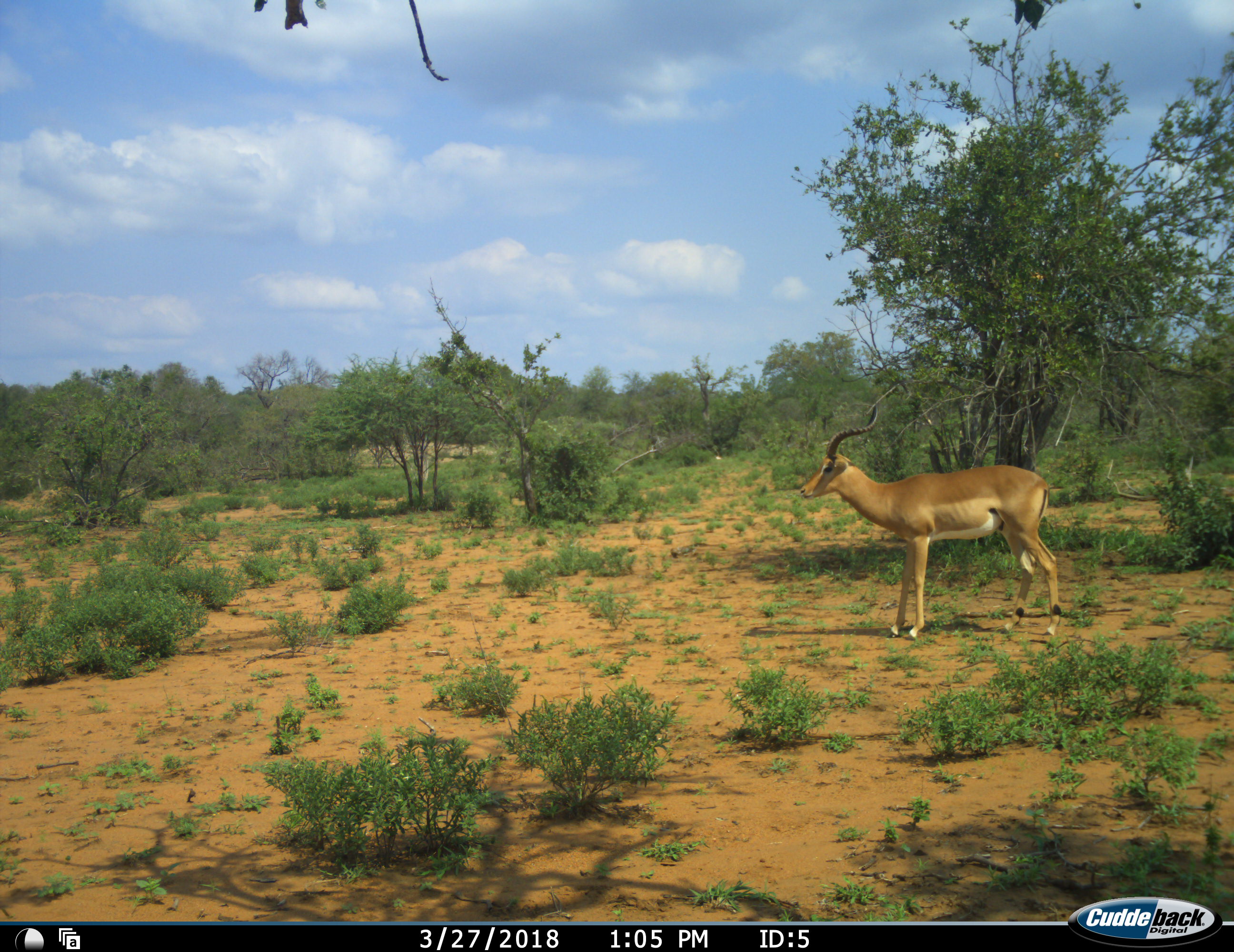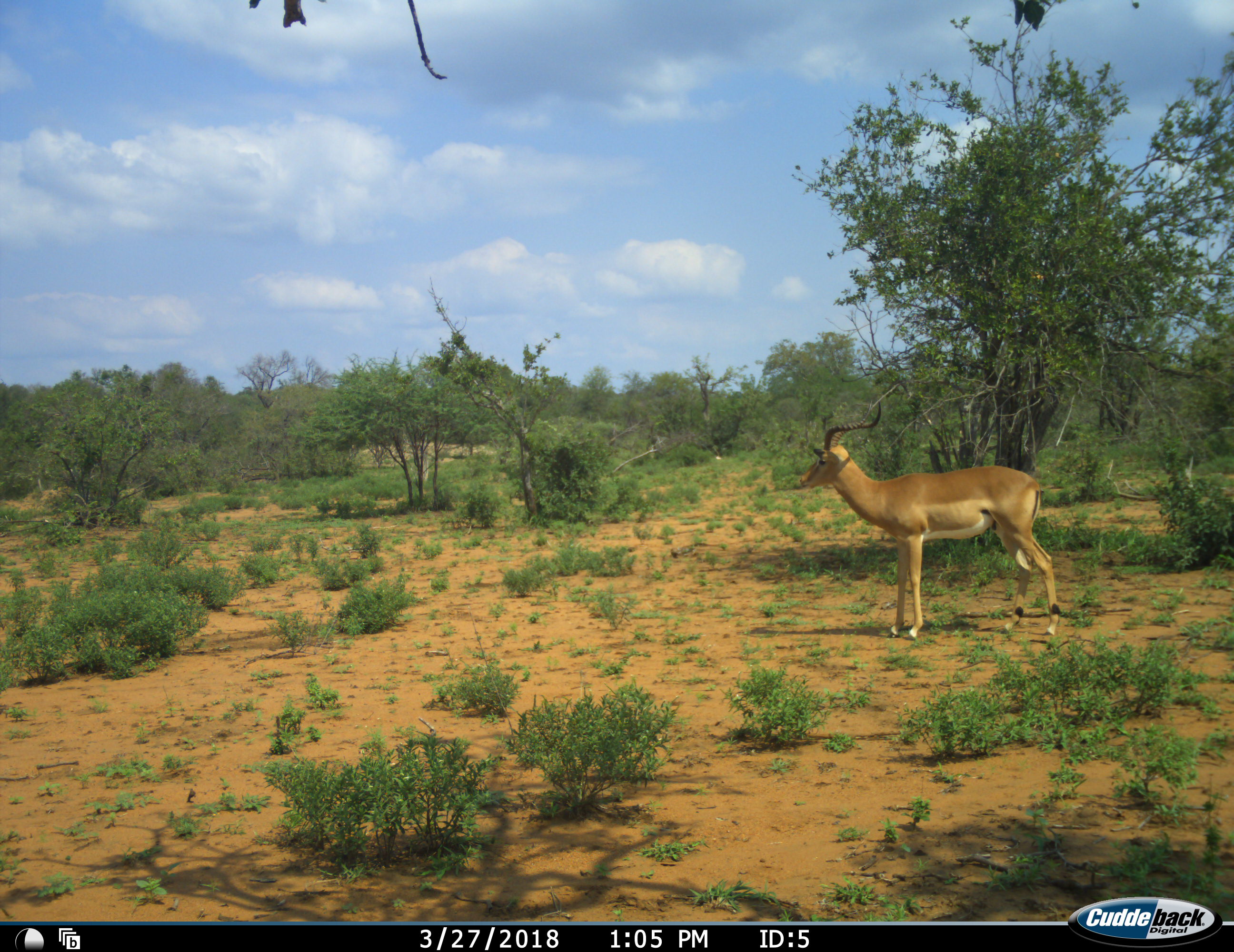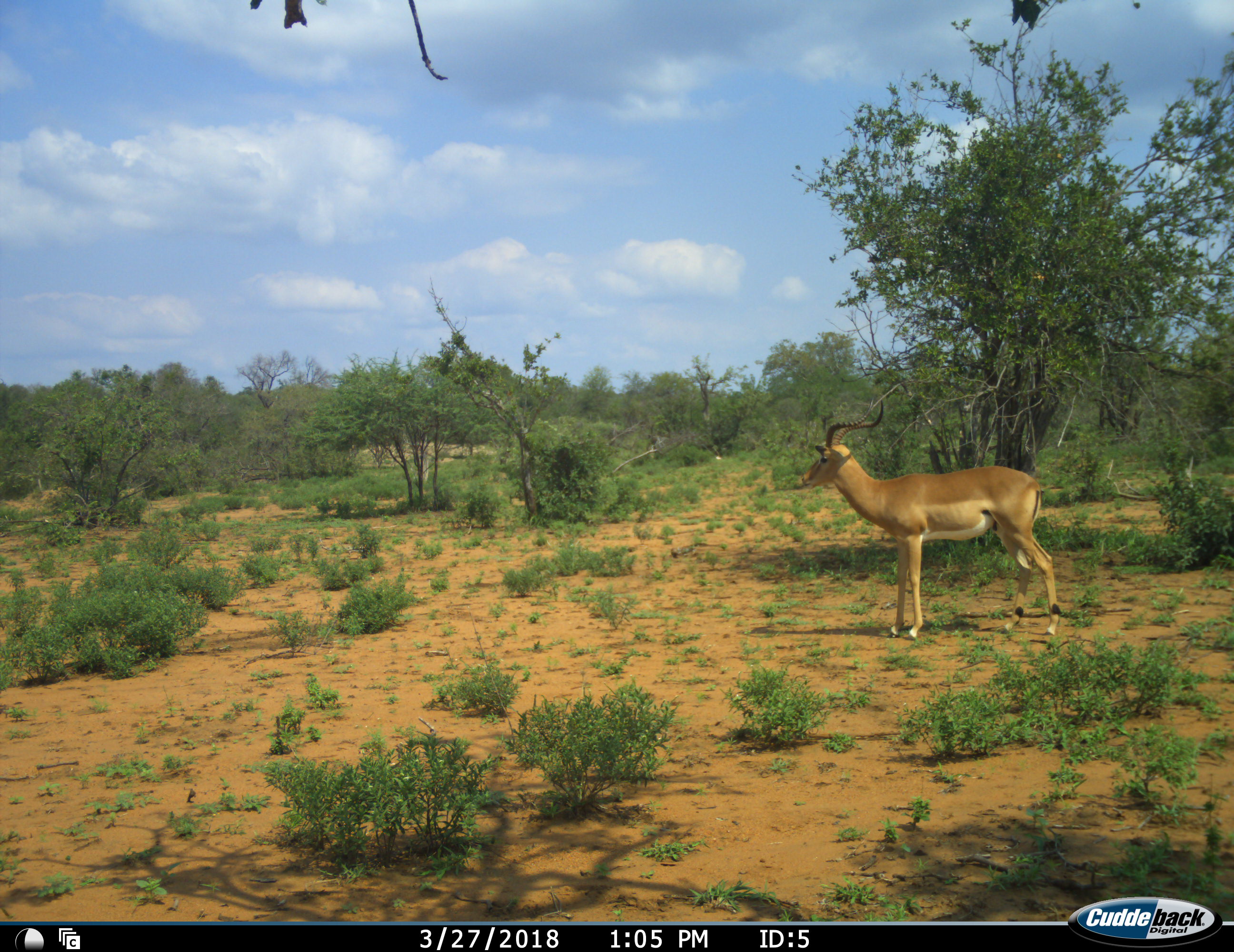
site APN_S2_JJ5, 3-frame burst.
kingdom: Animalia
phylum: Chordata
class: Mammalia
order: Artiodactyla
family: Bovidae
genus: Aepyceros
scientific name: Aepyceros melampus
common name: impala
Impala (Aepyceros melampus), count 1. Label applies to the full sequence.